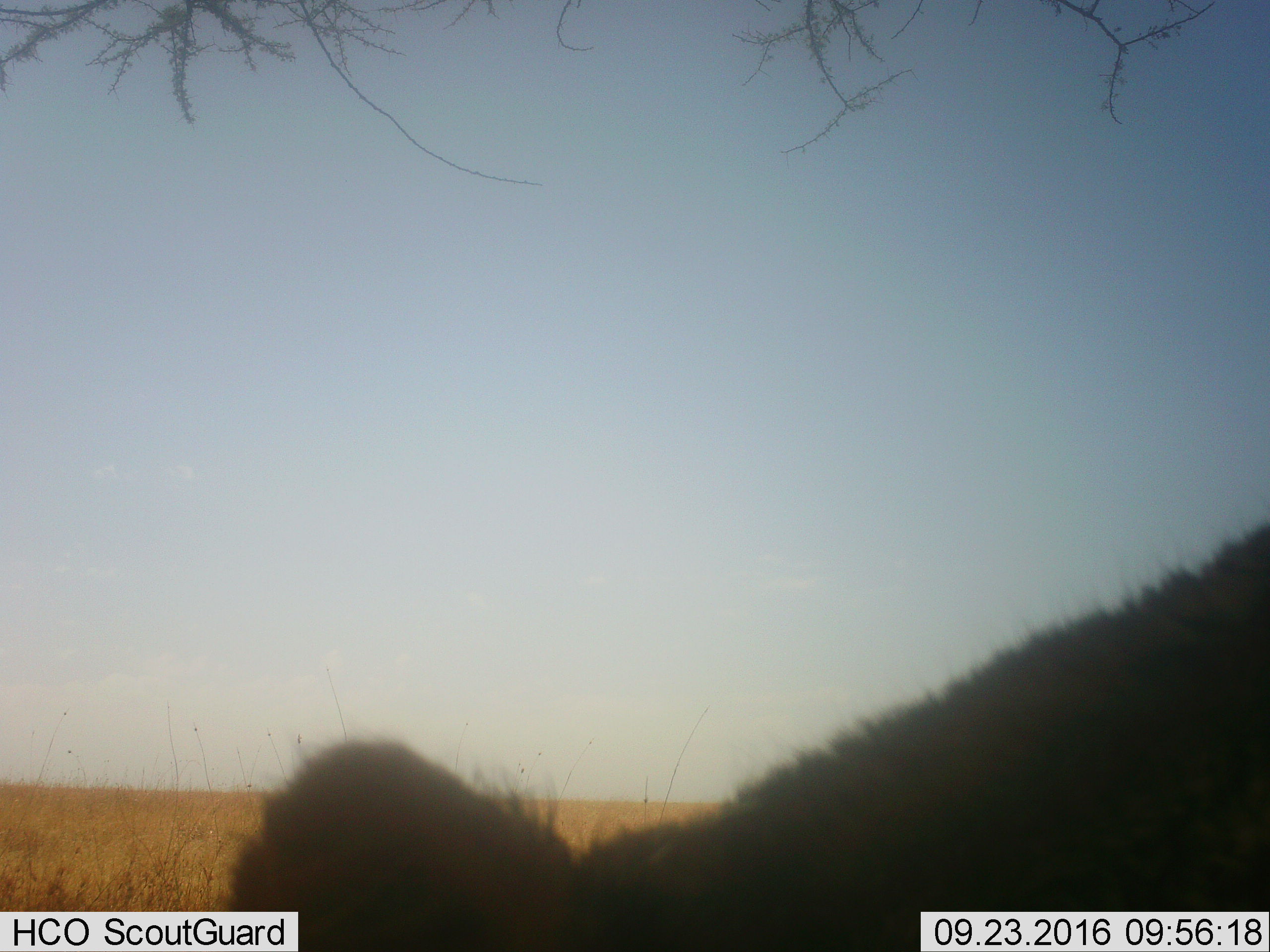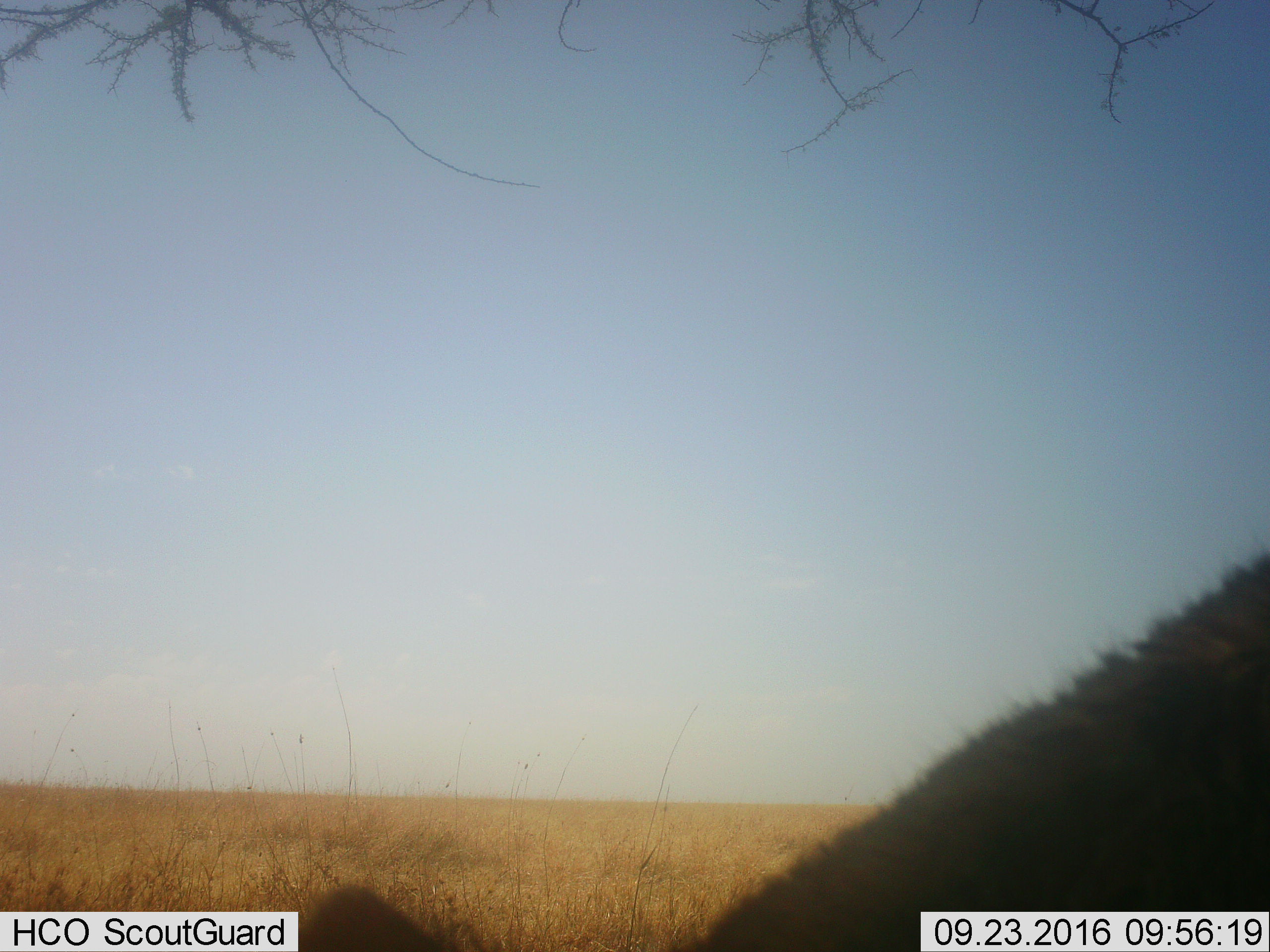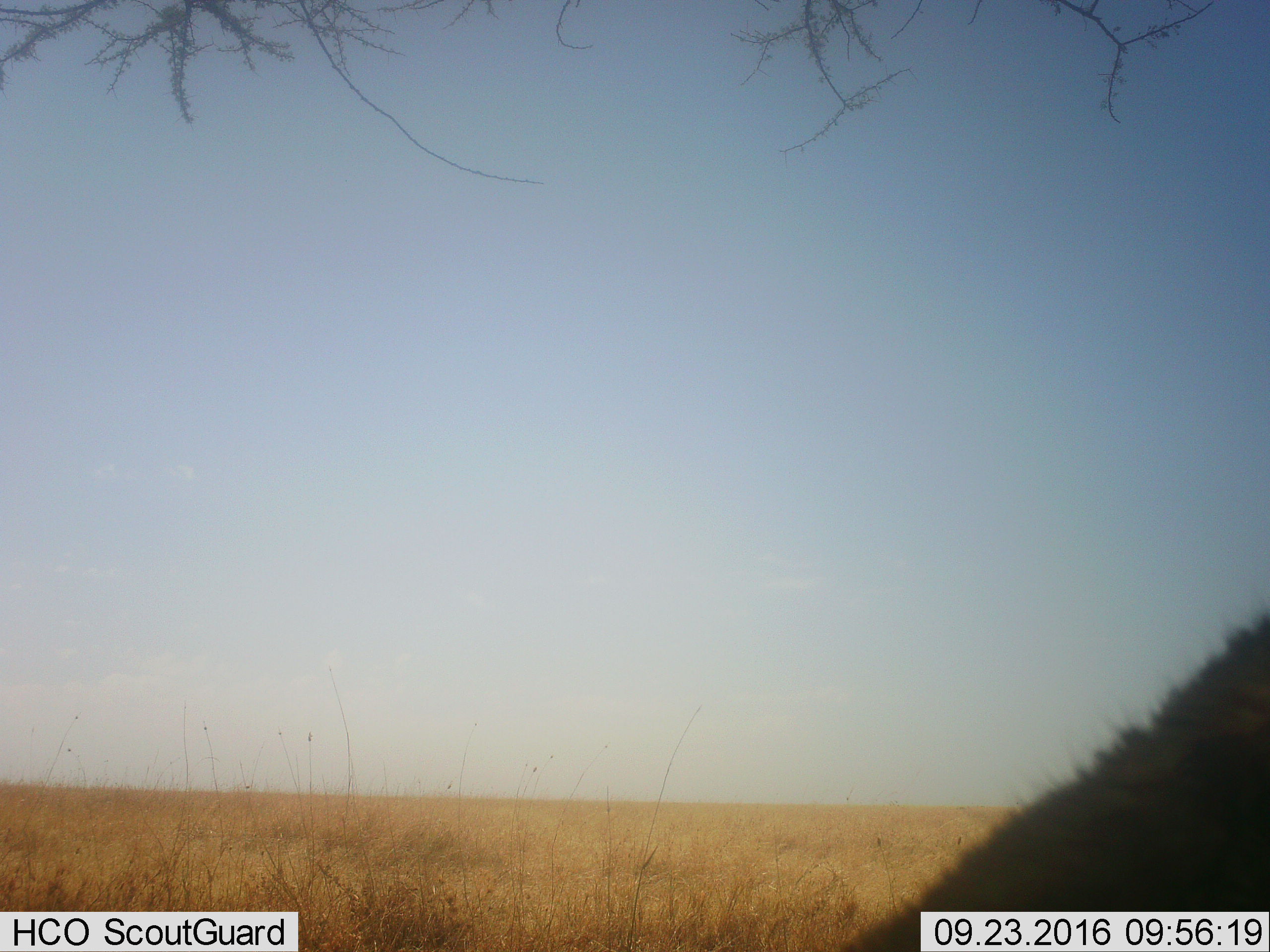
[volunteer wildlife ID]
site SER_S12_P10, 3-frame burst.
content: unidentified animal